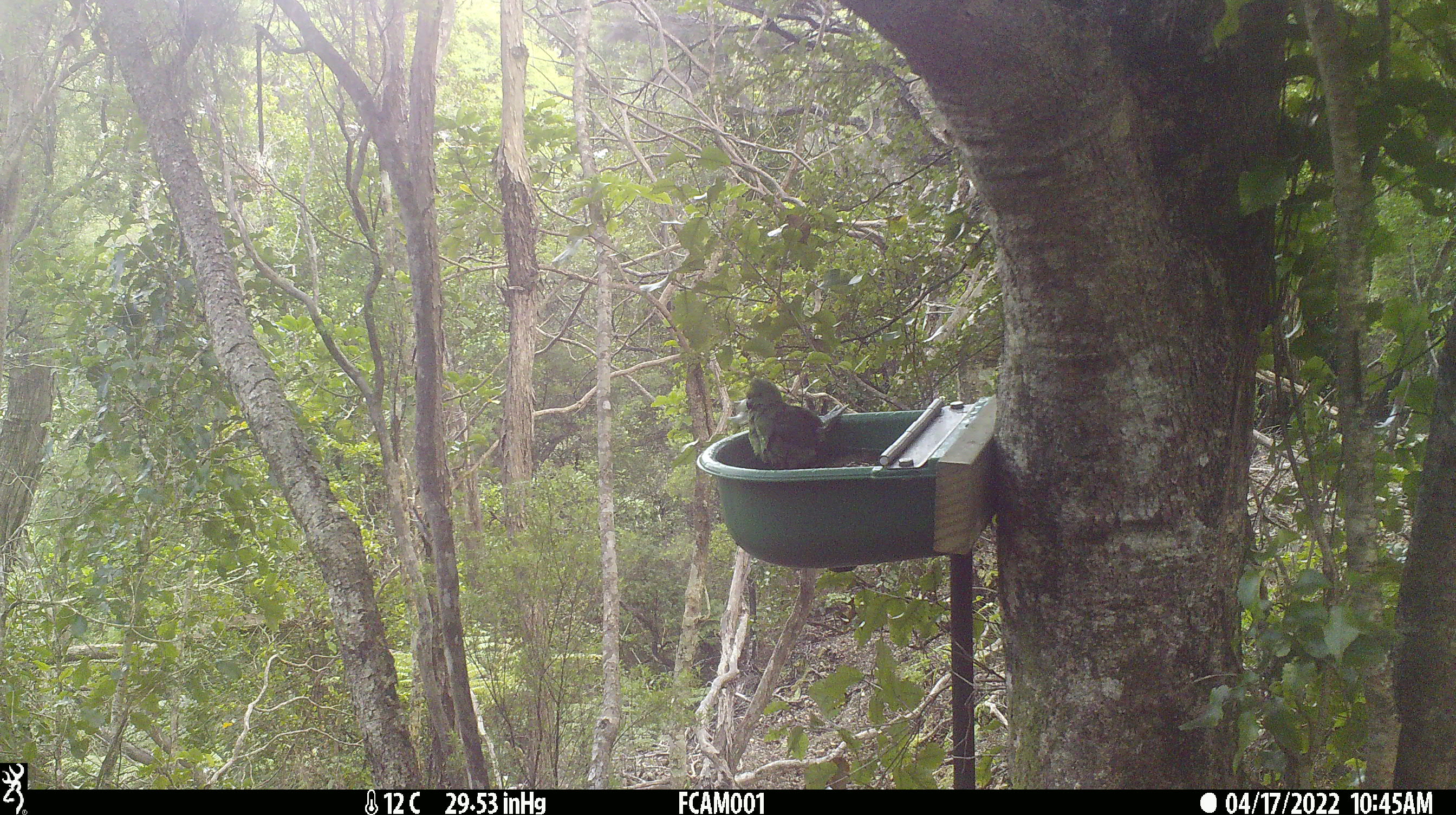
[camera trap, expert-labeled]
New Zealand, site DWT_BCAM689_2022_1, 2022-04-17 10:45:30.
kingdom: Animalia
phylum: Chordata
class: Aves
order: Psittaciformes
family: Psittaculidae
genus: Cyanoramphus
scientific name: Cyanoramphus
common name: parakeet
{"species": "parakeet (Cyanoramphus)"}